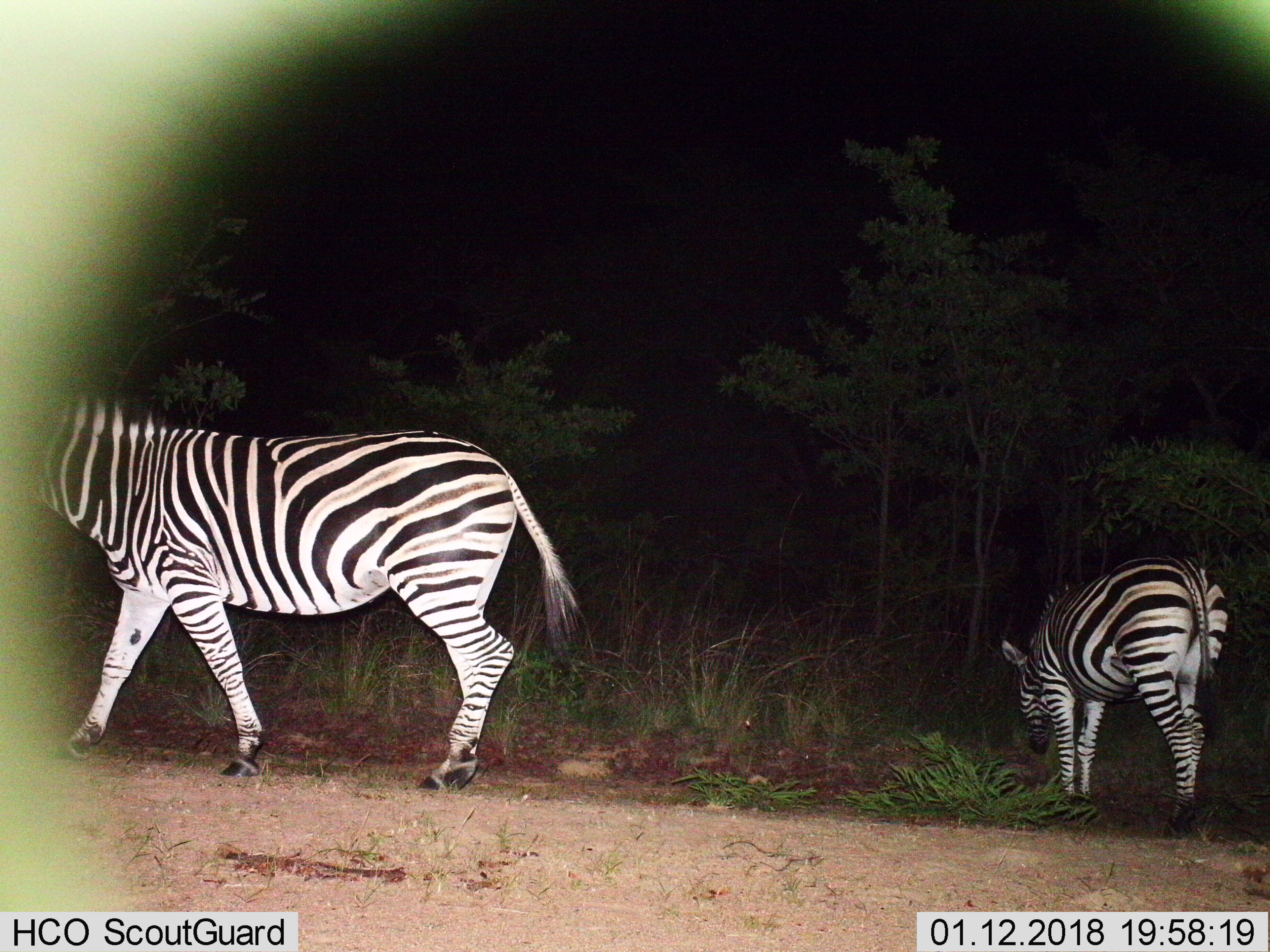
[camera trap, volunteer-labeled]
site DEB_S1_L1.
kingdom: Animalia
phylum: Chordata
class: Mammalia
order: Perissodactyla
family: Equidae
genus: Equus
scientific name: Equus quagga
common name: plains zebra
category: zebraplains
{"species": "zebraplains (plains zebra) (Equus quagga)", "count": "2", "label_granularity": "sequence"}